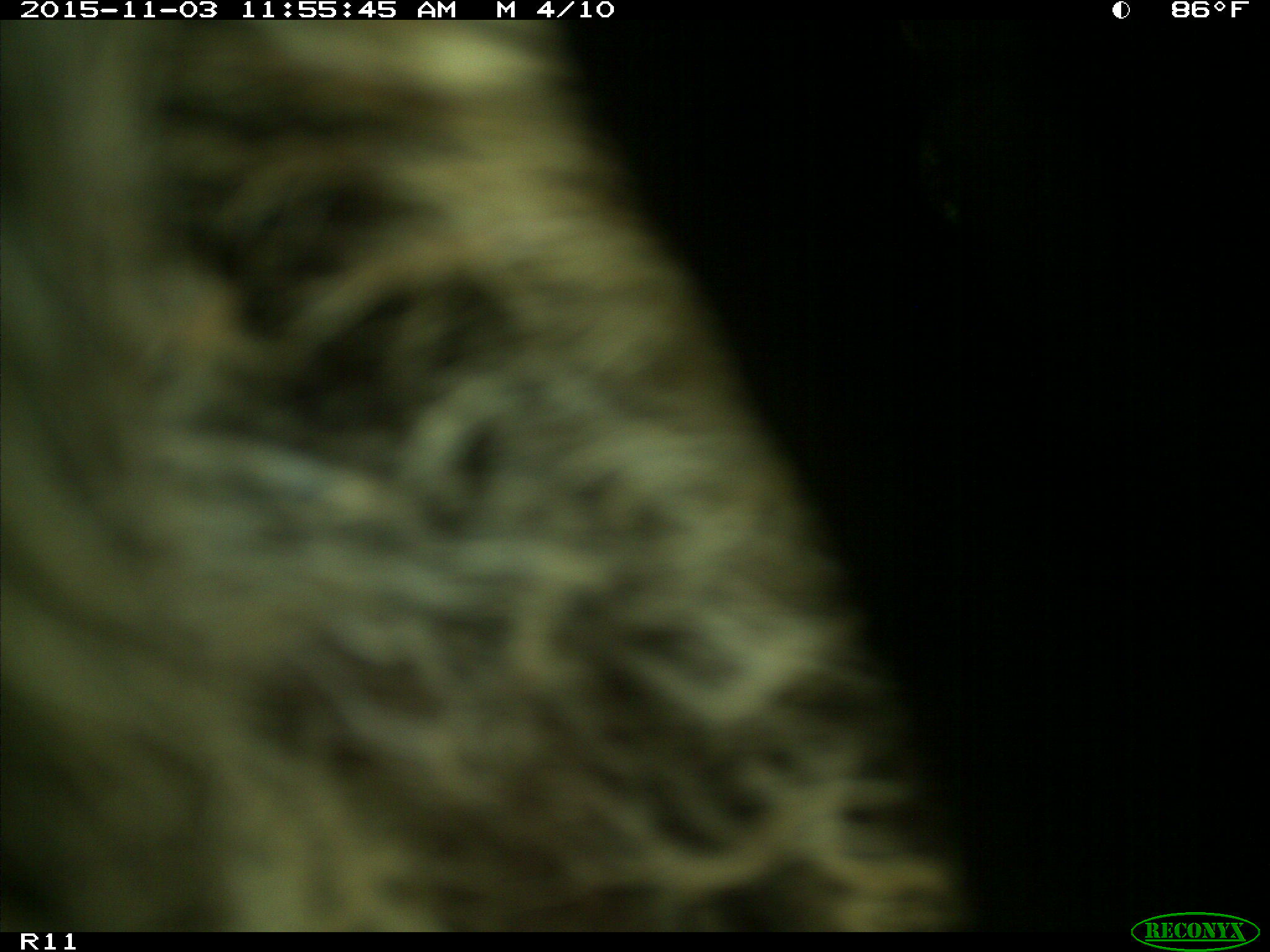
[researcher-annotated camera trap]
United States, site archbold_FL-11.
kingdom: Animalia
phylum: Chordata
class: Mammalia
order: Artiodactyla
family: Suidae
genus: Sus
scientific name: Sus scrofa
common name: wild boar